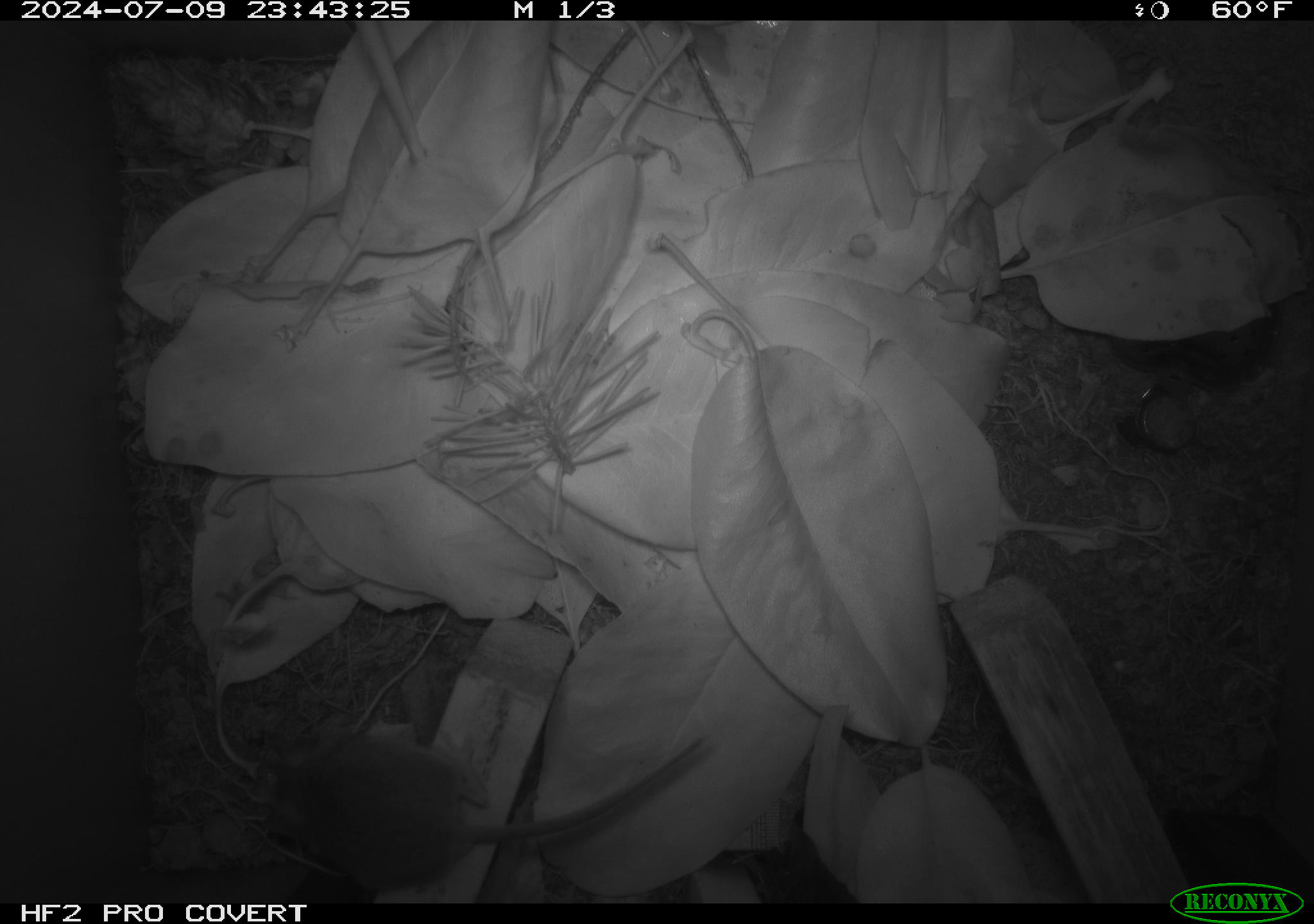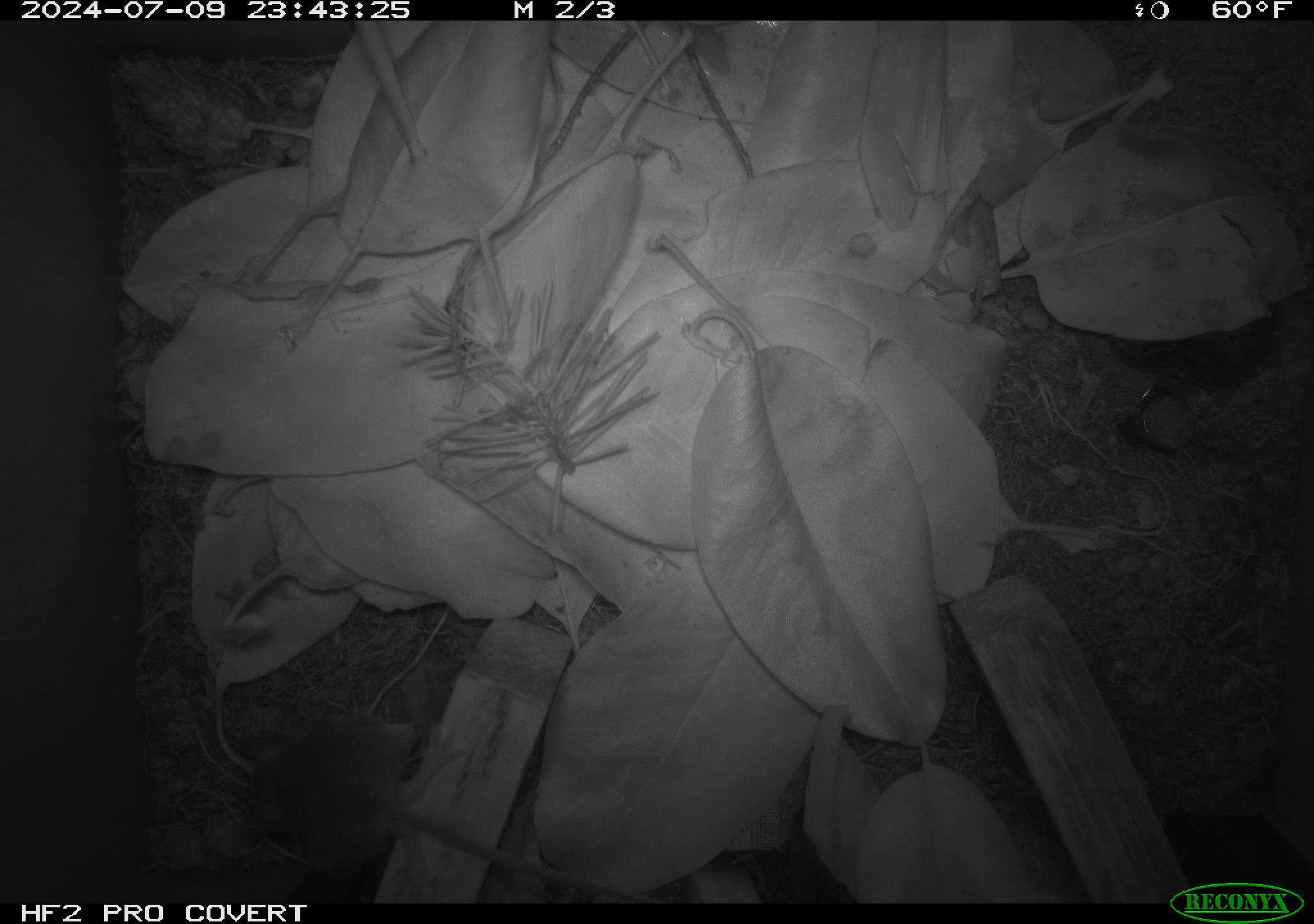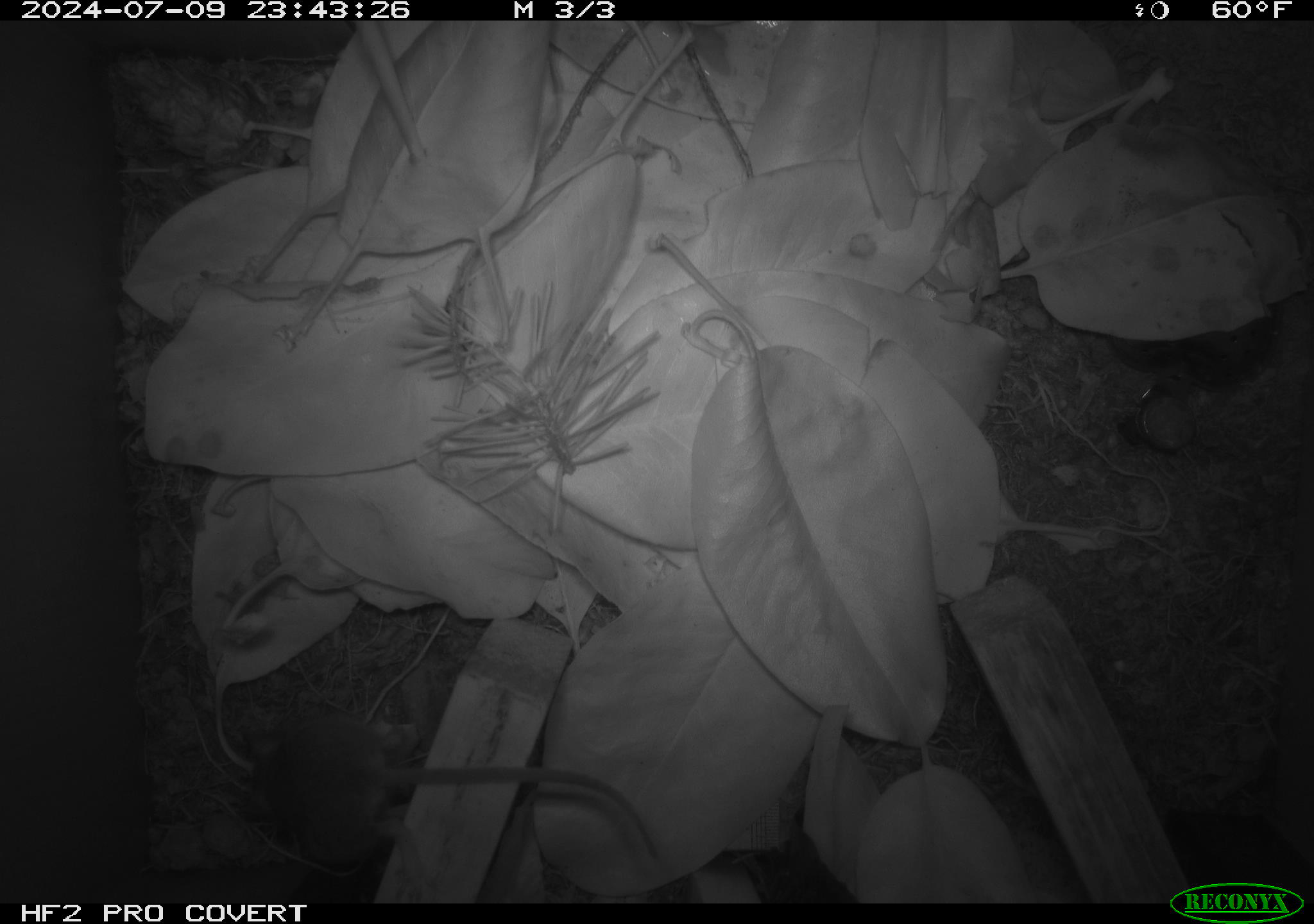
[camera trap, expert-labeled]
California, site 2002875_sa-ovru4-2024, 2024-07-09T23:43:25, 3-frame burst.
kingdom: Animalia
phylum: Chordata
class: Mammalia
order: Rodentia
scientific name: Rodentia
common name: mouse species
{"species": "mouse species (Rodentia)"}